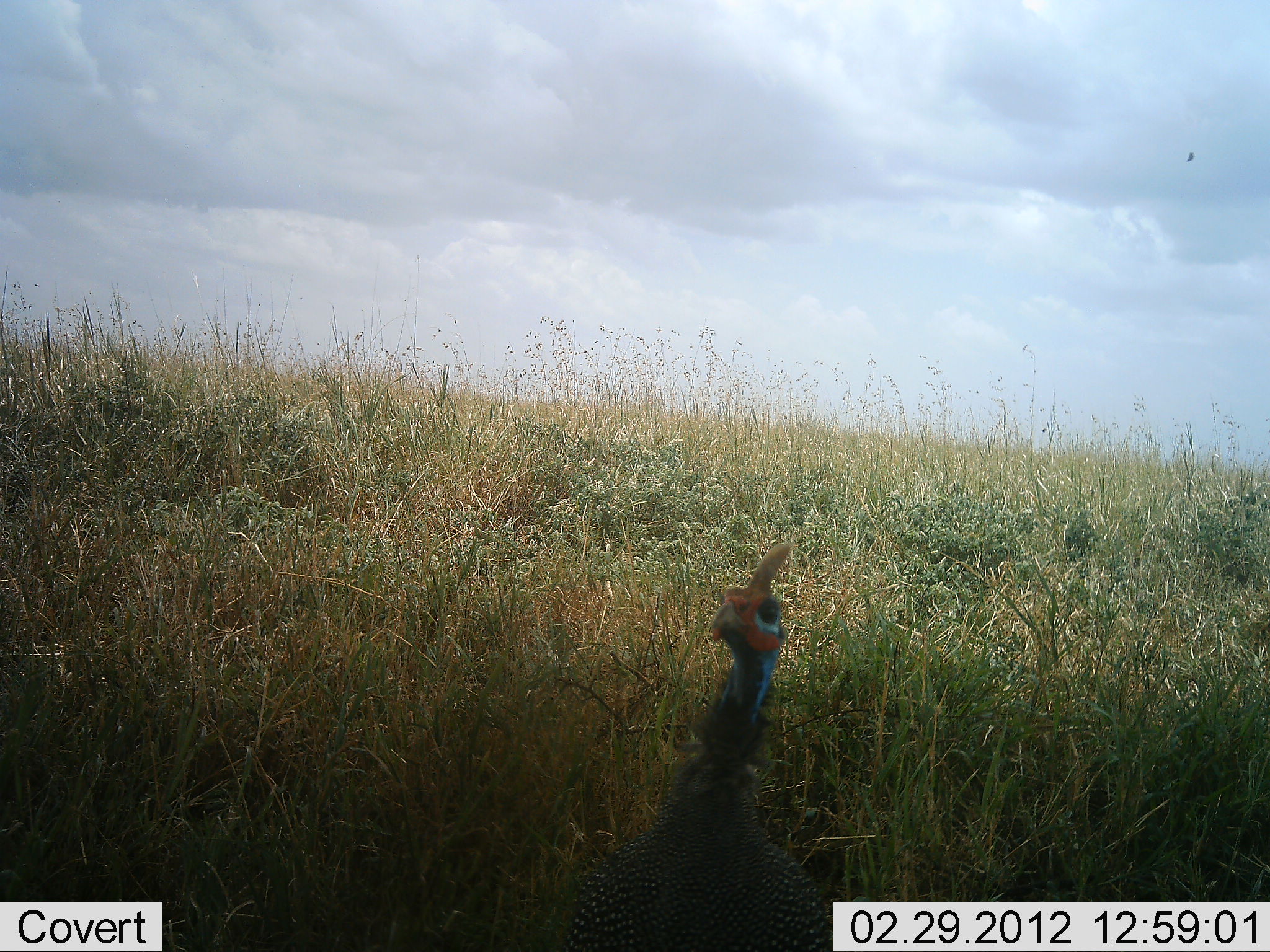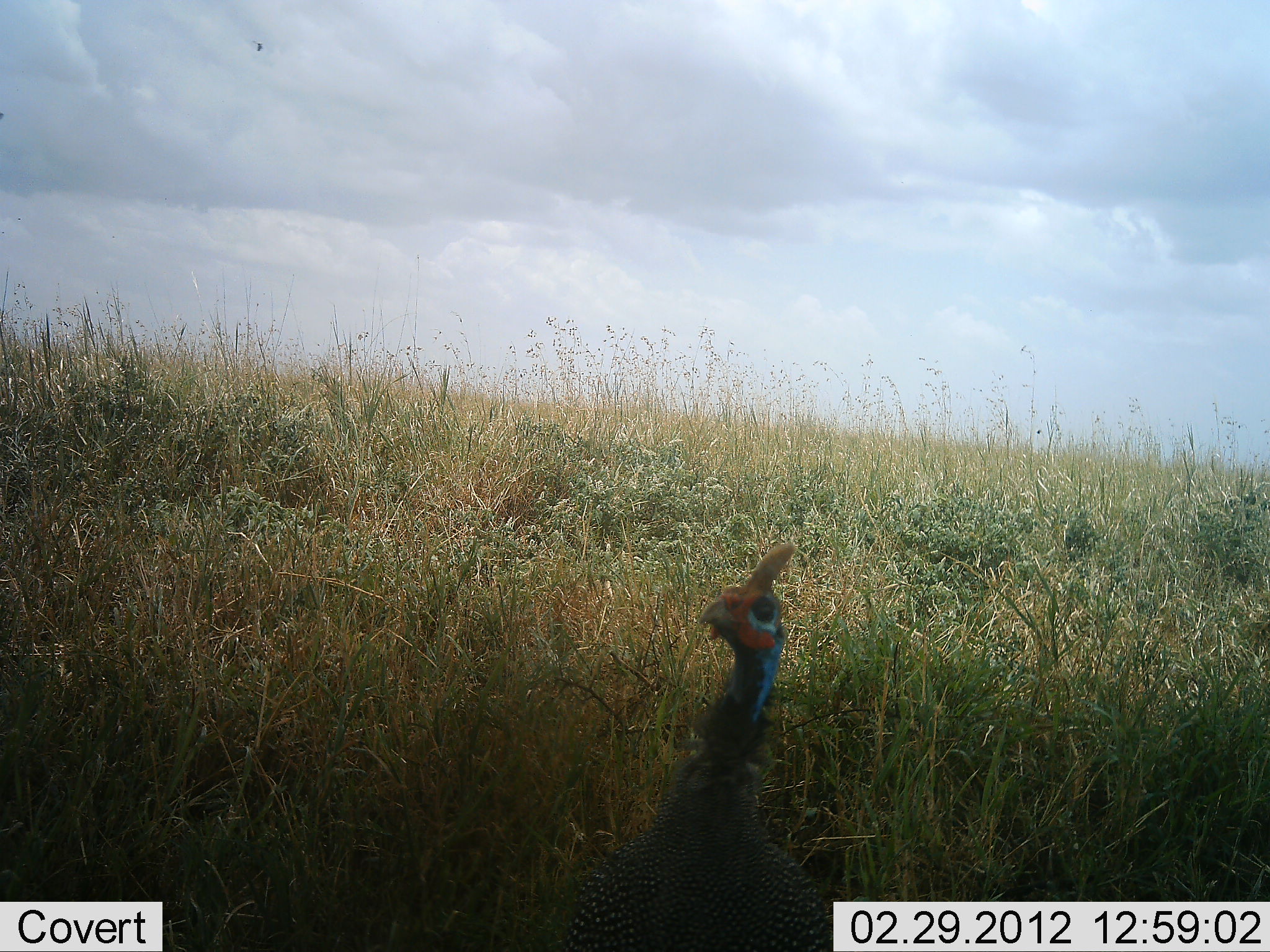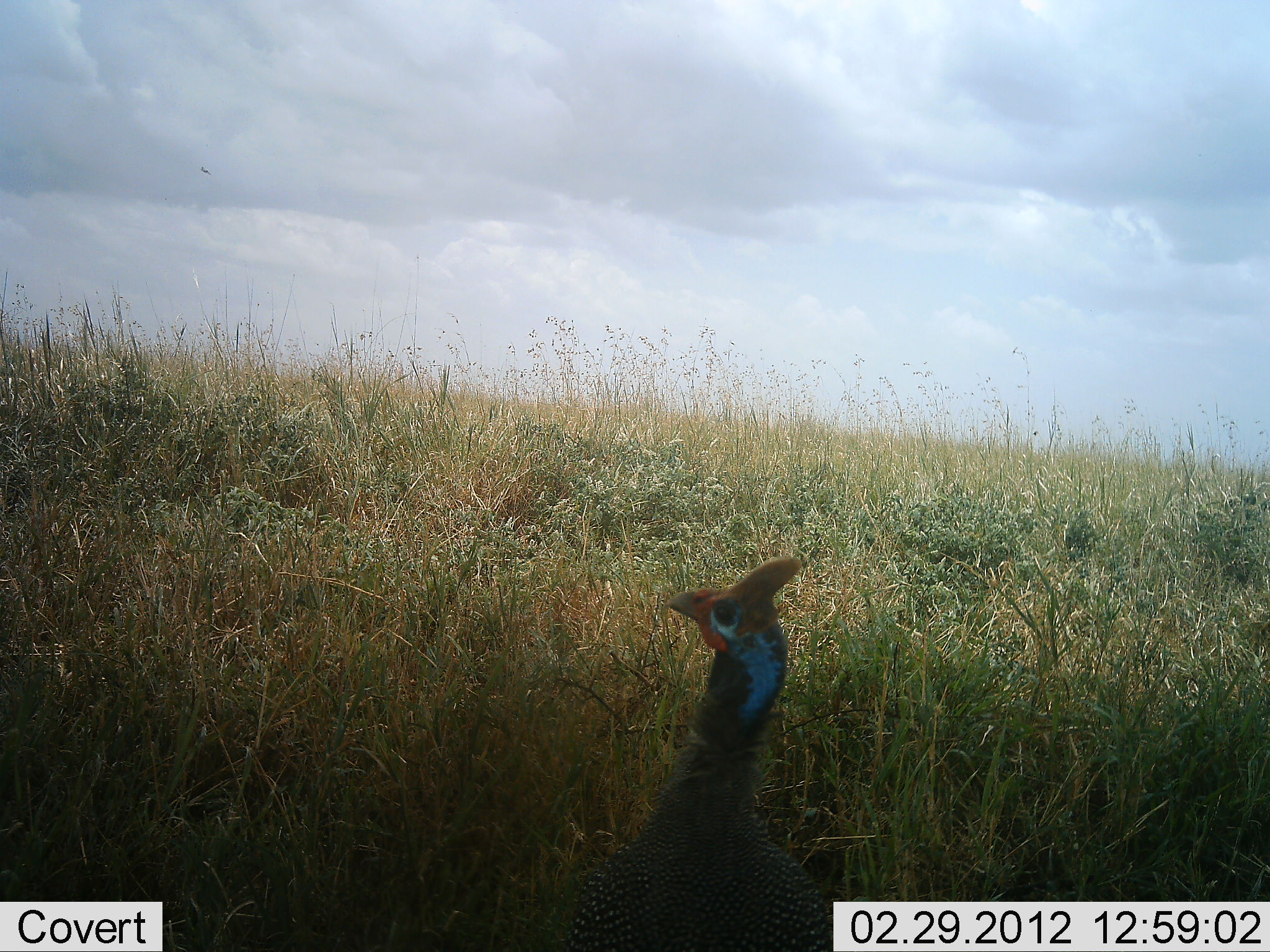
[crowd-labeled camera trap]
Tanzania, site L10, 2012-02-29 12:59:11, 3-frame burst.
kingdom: Animalia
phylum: Chordata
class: Aves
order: Galliformes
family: Numididae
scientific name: Numididae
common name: guinea fowl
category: guineafowl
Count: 1.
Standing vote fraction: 90%.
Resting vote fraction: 5%.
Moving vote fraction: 10%.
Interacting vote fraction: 0%.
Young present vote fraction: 0%.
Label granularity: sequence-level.